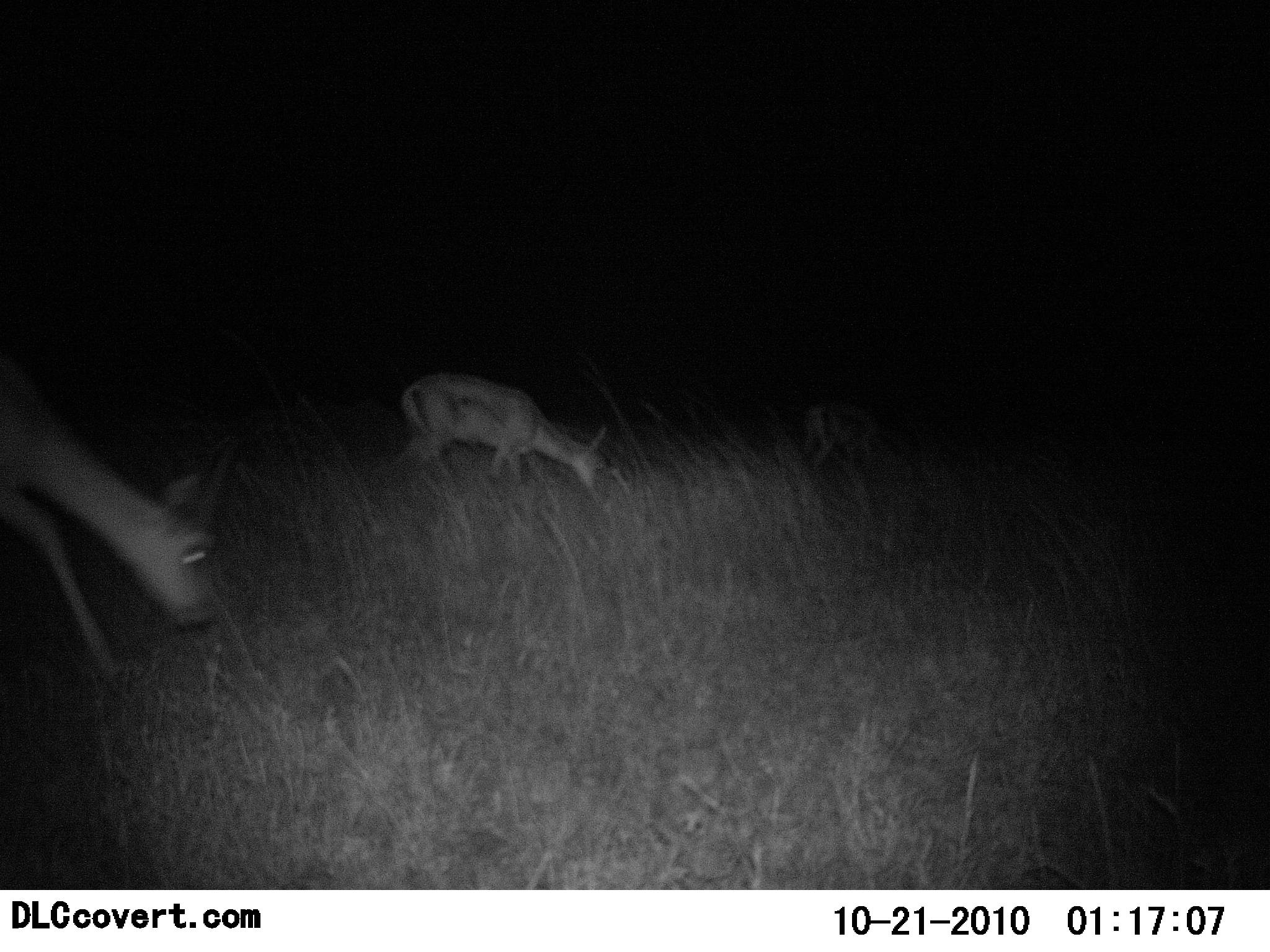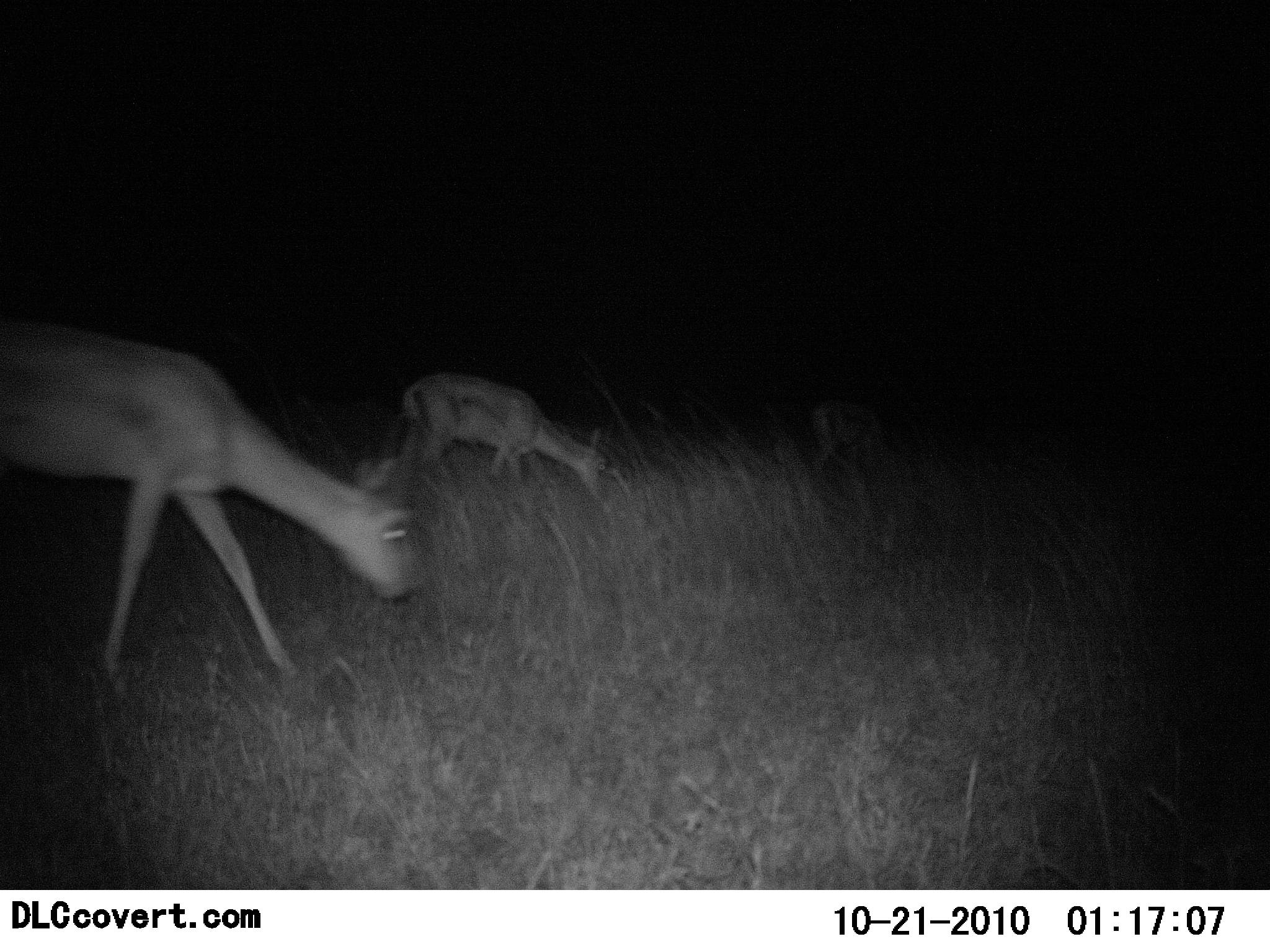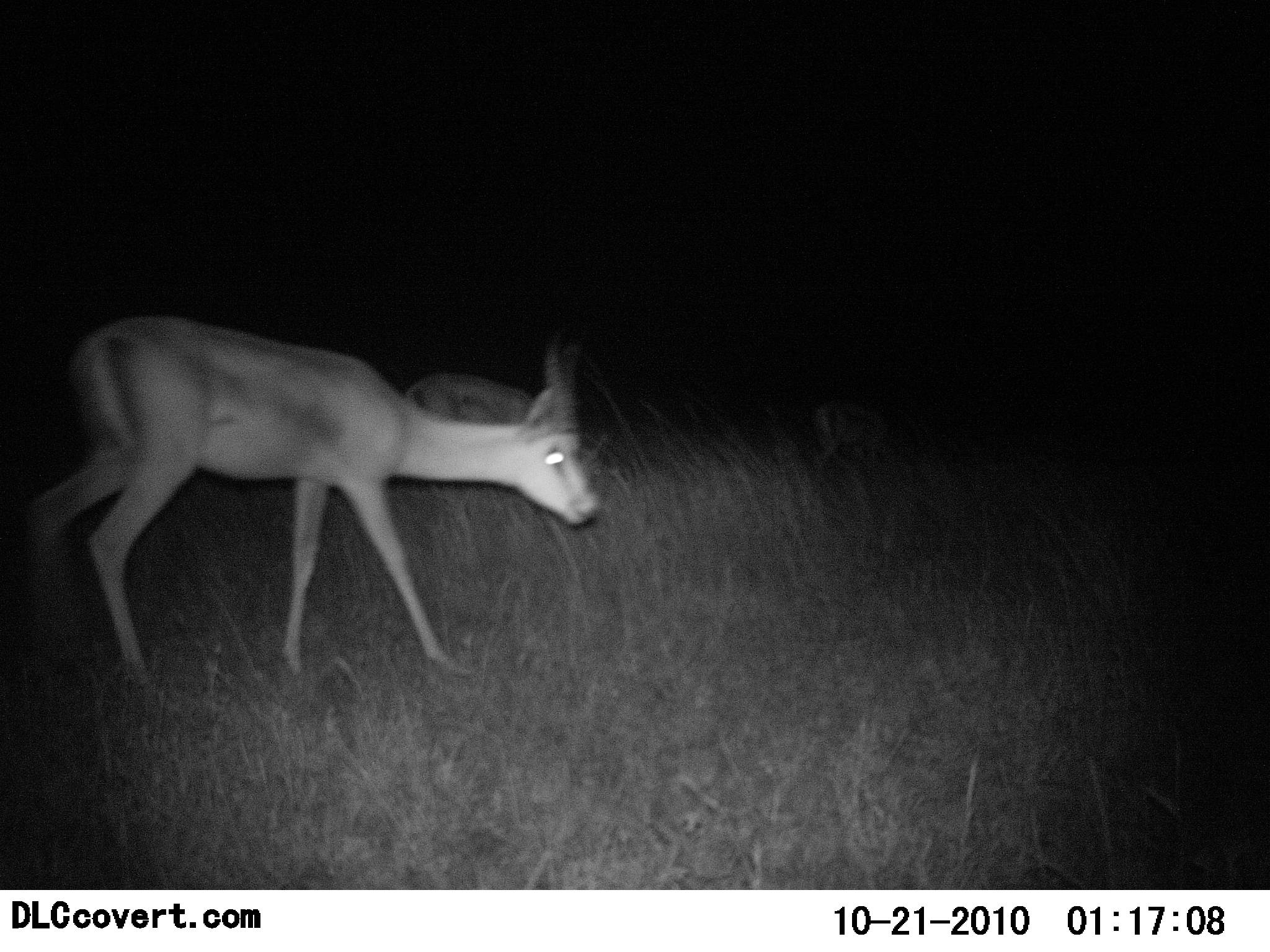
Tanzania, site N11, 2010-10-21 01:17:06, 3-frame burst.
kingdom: Animalia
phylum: Chordata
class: Mammalia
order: Artiodactyla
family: Bovidae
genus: Nanger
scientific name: Nanger granti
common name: grant's gazelle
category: gazellegrants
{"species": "gazellegrants (grant's gazelle) (Nanger granti)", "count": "3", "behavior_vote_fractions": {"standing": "13%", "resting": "0%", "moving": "40%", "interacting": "0%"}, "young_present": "0%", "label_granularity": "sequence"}